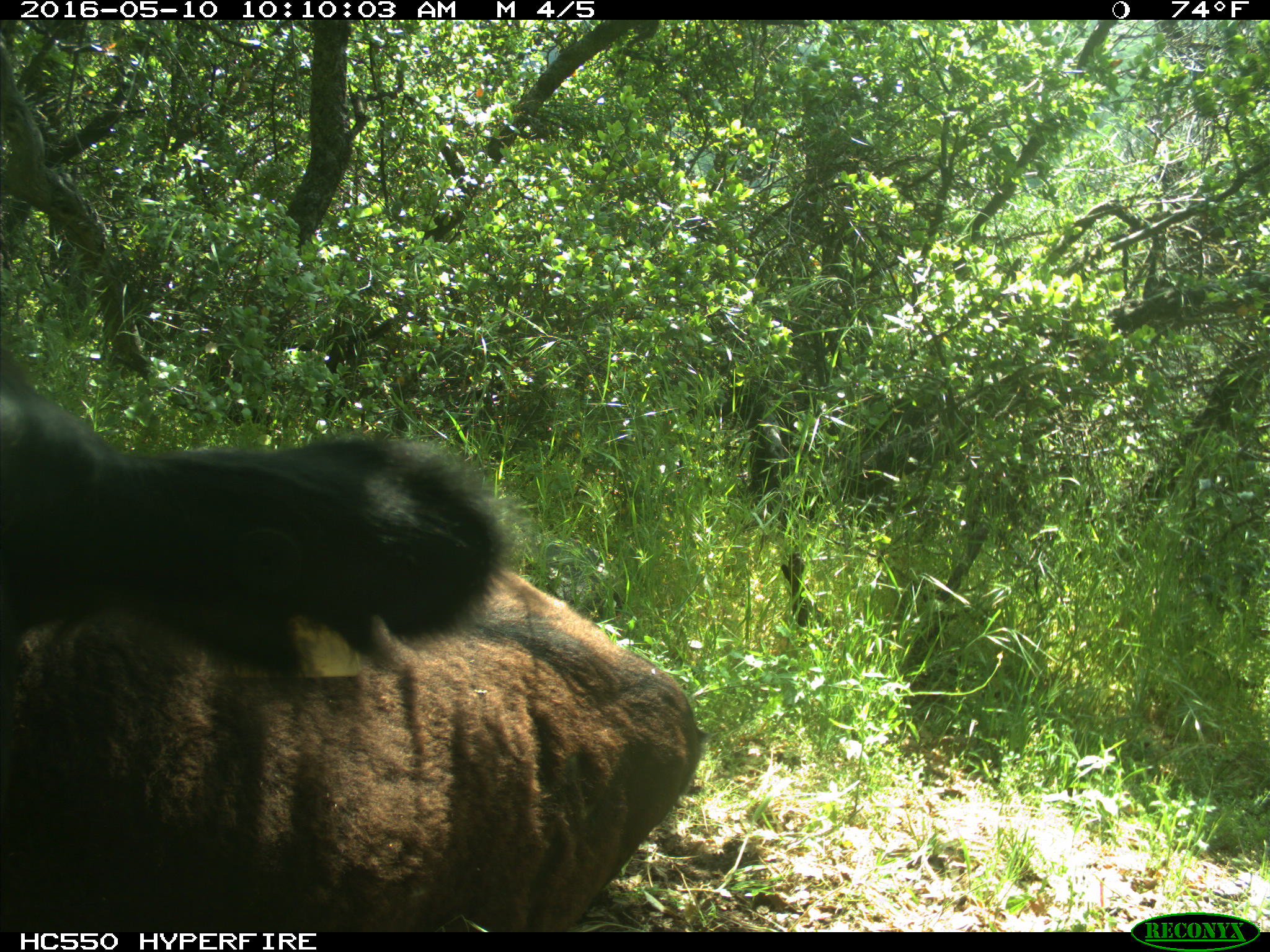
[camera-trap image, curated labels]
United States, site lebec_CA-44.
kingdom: Animalia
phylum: Chordata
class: Mammalia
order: Artiodactyla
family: Bovidae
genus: Bos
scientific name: Bos taurus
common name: domestic cow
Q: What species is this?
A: Bos taurus (domestic cow).